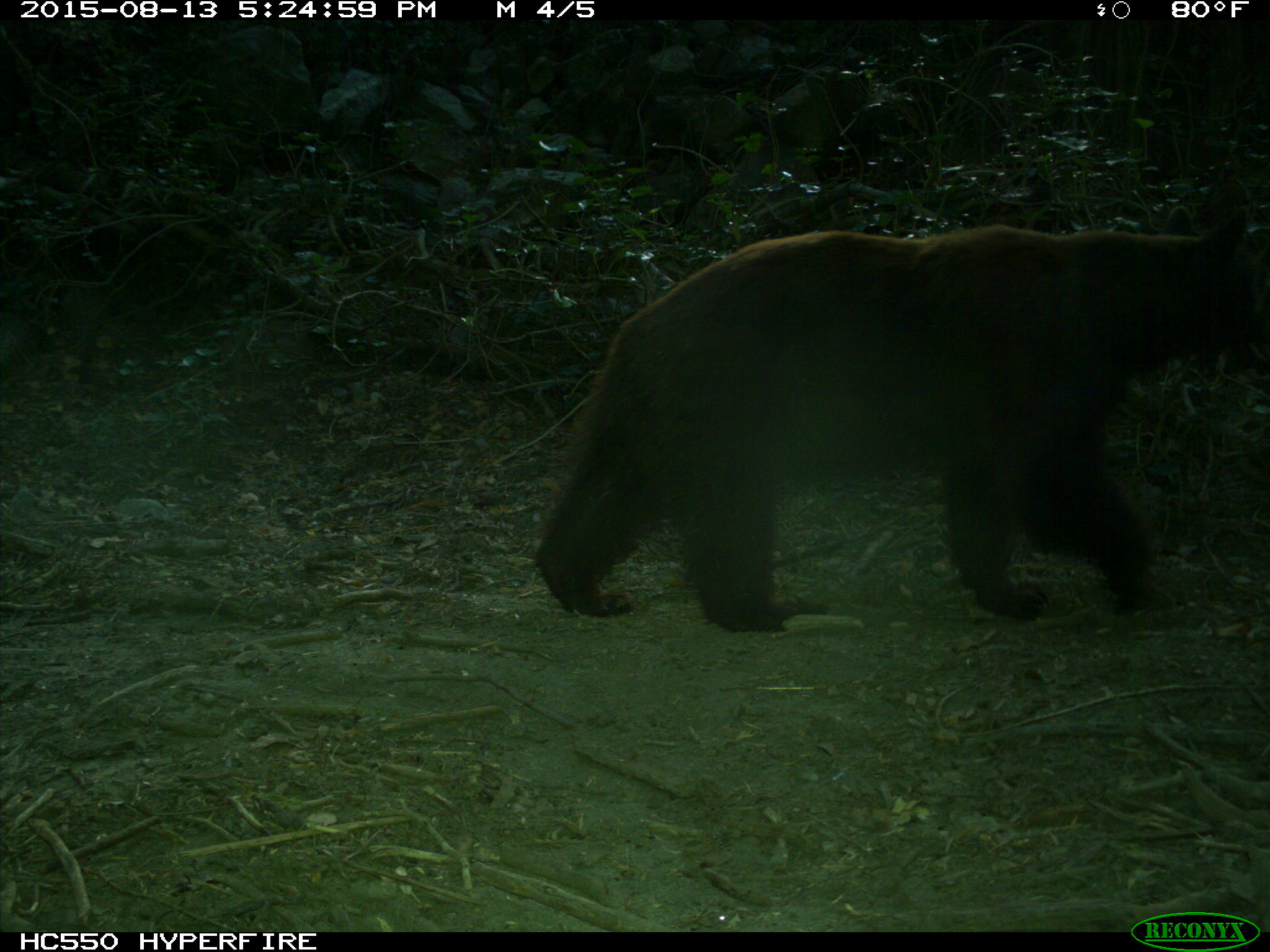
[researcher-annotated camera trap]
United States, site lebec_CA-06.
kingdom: Animalia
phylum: Chordata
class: Mammalia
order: Carnivora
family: Ursidae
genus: Ursus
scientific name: Ursus americanus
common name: american black bear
Ursus americanus (american black bear).